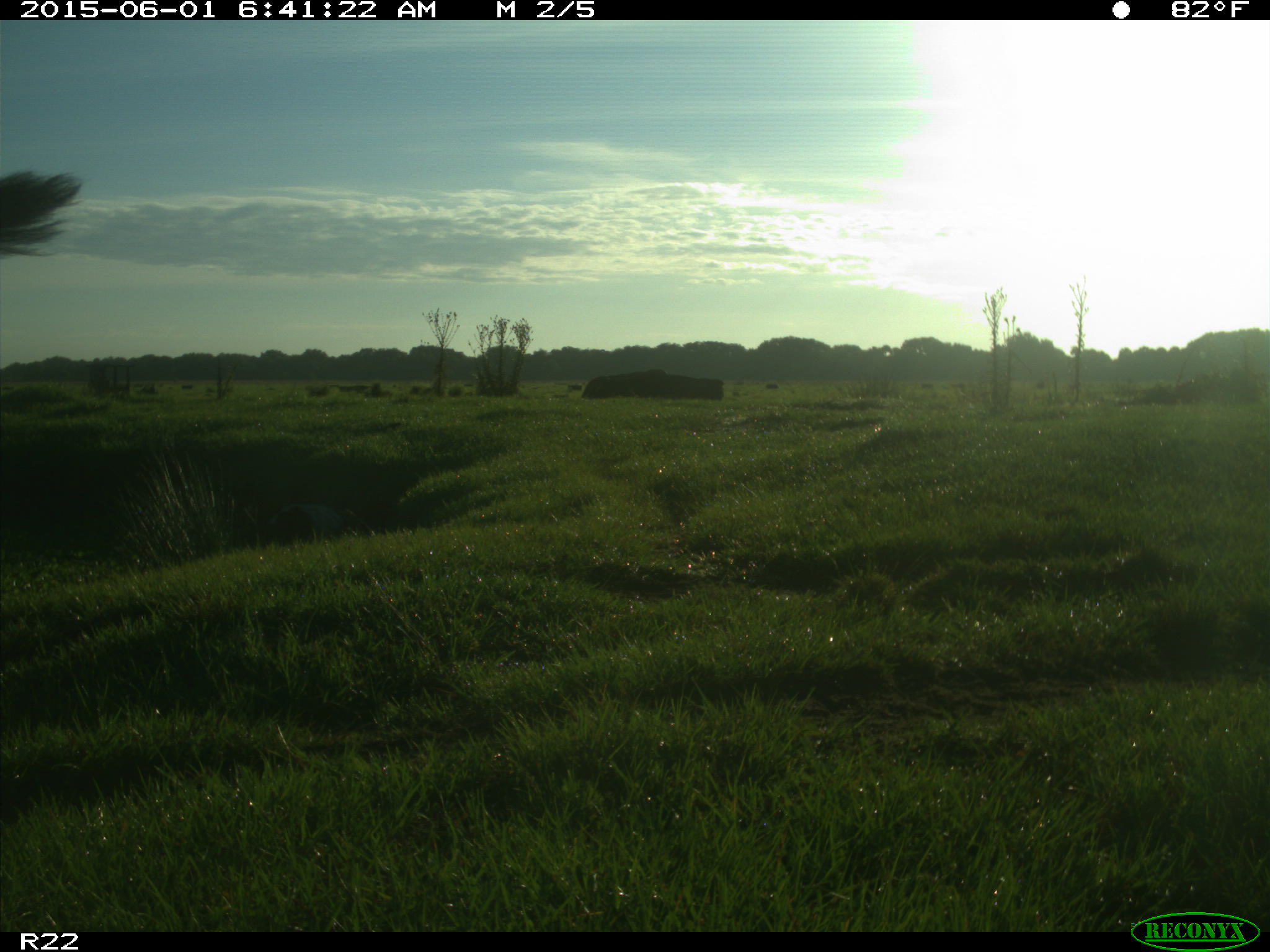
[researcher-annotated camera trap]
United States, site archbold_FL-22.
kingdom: Animalia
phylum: Chordata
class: Mammalia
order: Artiodactyla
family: Bovidae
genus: Bos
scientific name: Bos taurus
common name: domestic cow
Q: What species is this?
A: Bos taurus (domestic cow).